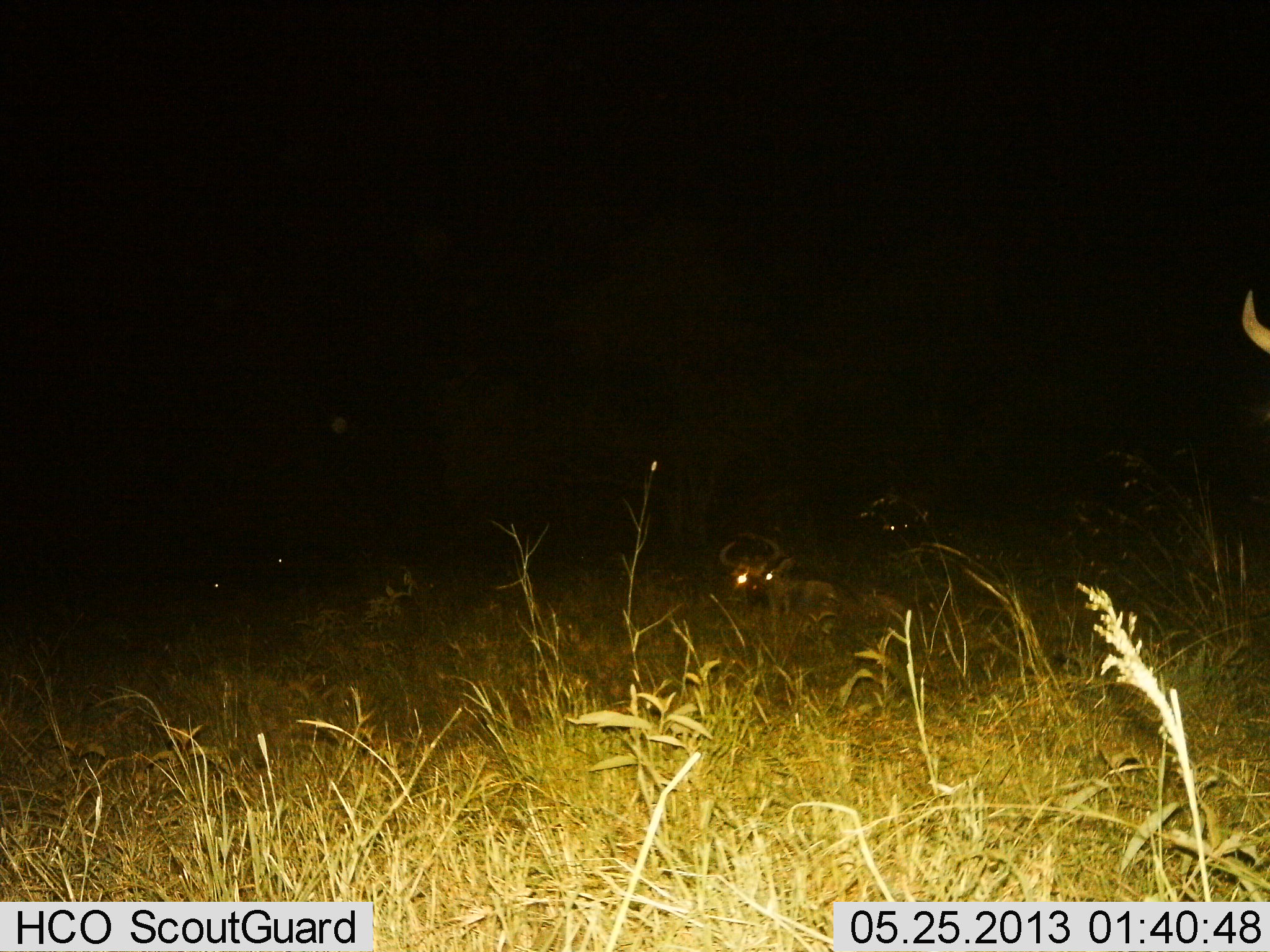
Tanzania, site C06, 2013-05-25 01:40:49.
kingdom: Animalia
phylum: Chordata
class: Mammalia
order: Artiodactyla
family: Bovidae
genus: Connochaetes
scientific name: Connochaetes taurinus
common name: blue wildebeest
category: wildebeest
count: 4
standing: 42%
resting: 92%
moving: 0%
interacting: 0%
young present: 0%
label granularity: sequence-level